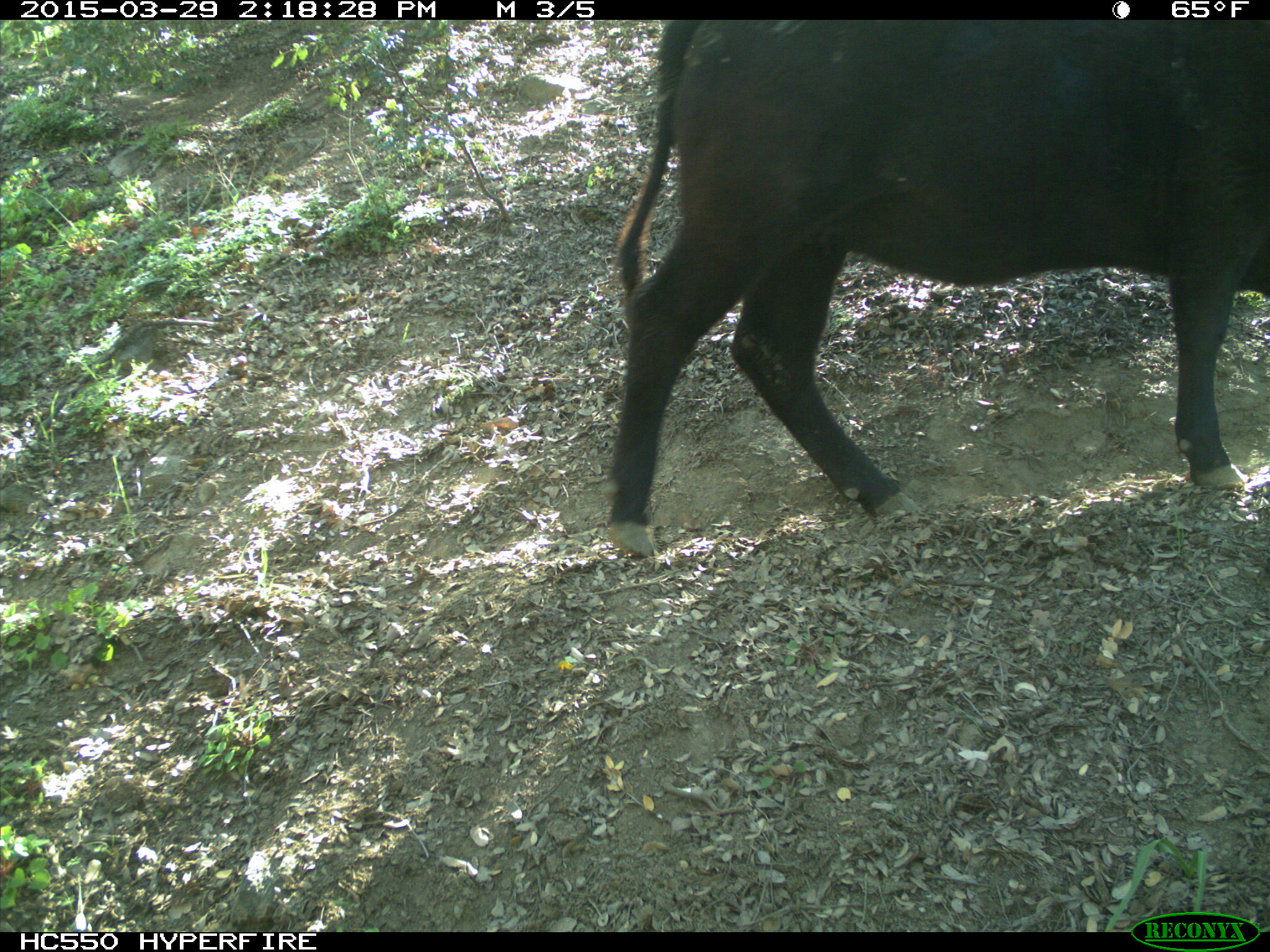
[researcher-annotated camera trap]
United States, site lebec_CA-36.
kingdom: Animalia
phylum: Chordata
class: Mammalia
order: Artiodactyla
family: Bovidae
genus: Bos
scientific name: Bos taurus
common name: domestic cow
Bos taurus (domestic cow).